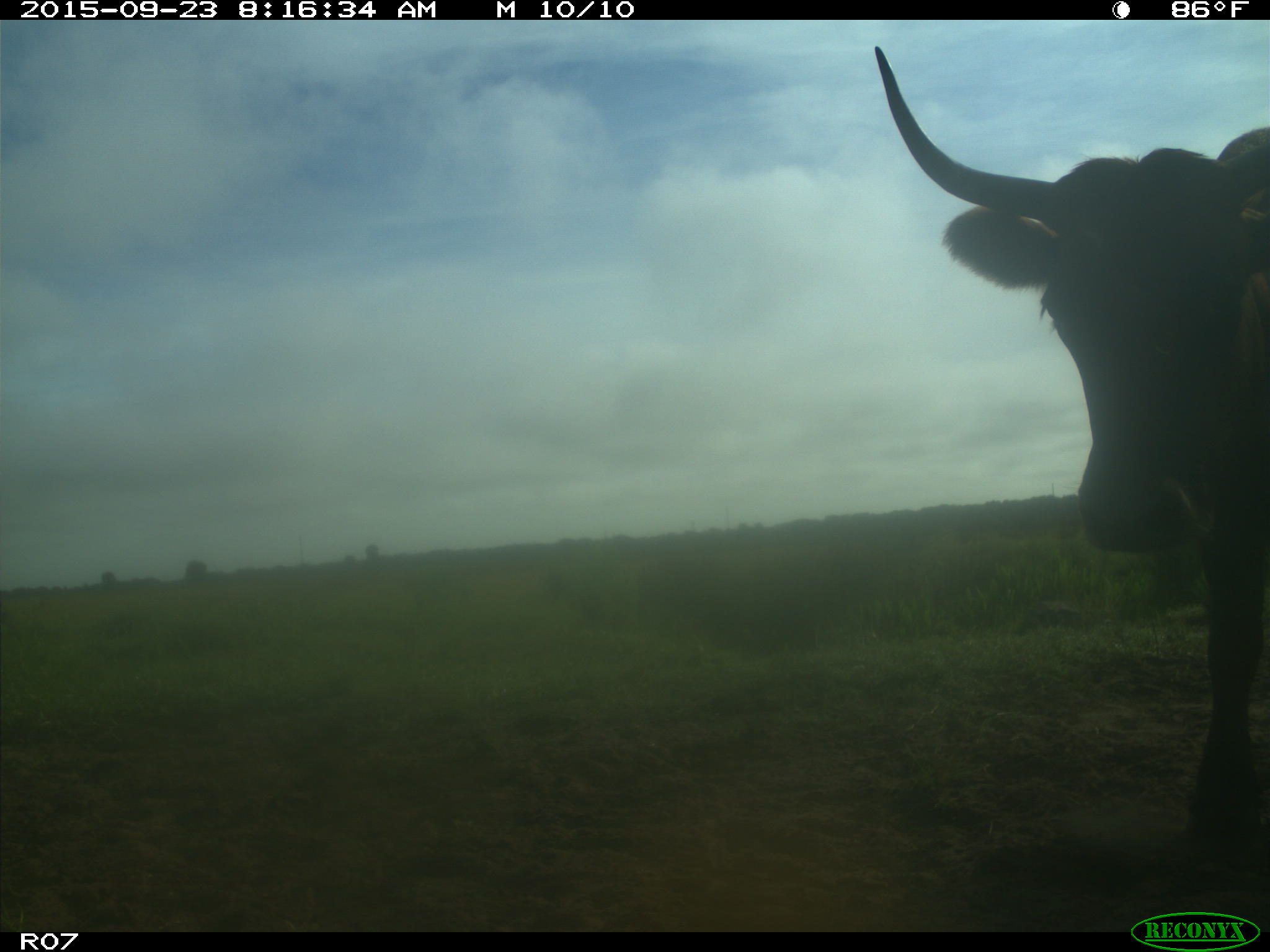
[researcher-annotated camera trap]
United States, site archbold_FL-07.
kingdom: Animalia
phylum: Chordata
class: Mammalia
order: Artiodactyla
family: Bovidae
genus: Bos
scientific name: Bos taurus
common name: domestic cow